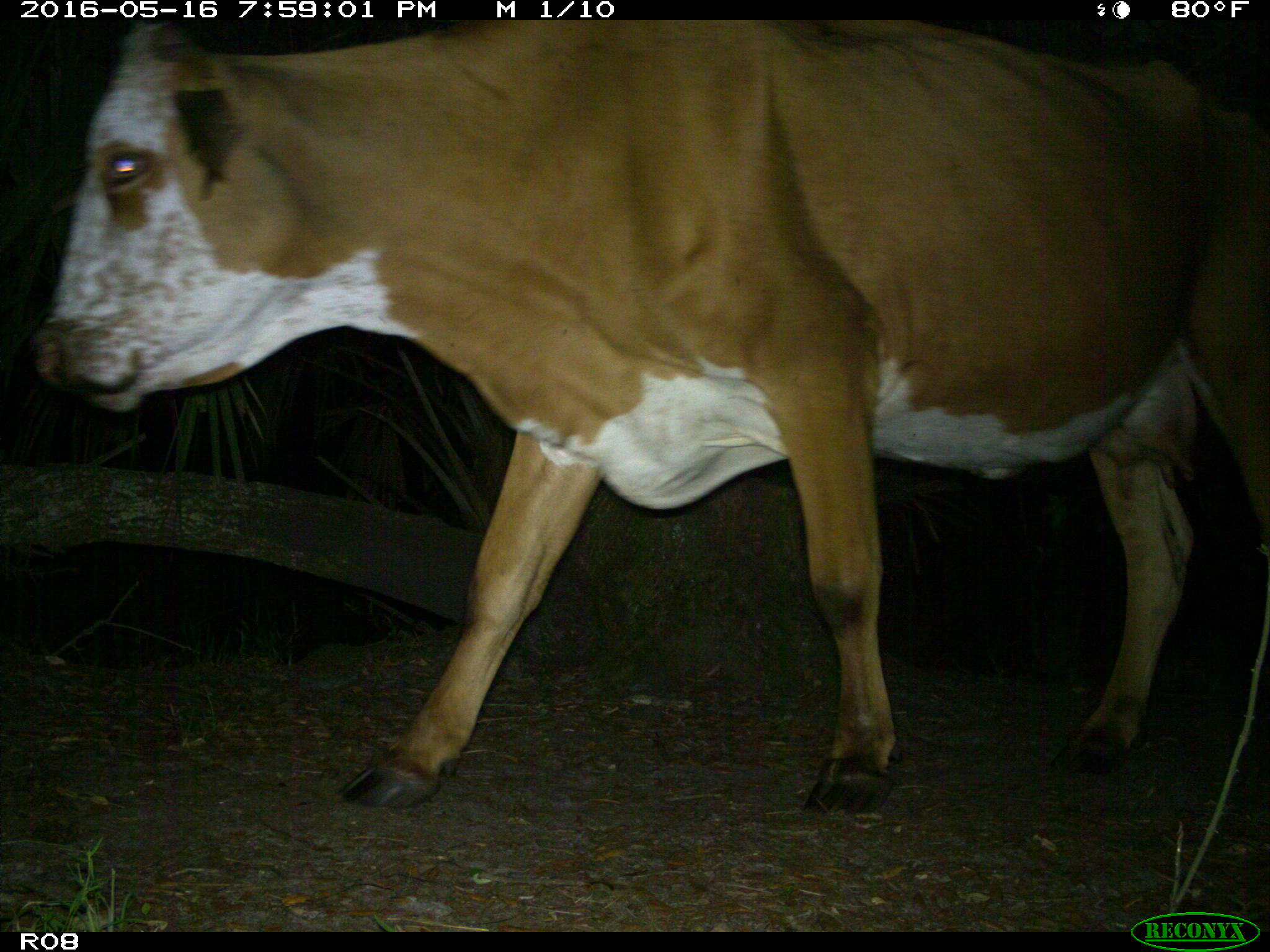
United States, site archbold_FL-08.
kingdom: Animalia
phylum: Chordata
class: Mammalia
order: Artiodactyla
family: Bovidae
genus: Bos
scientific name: Bos taurus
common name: domestic cow